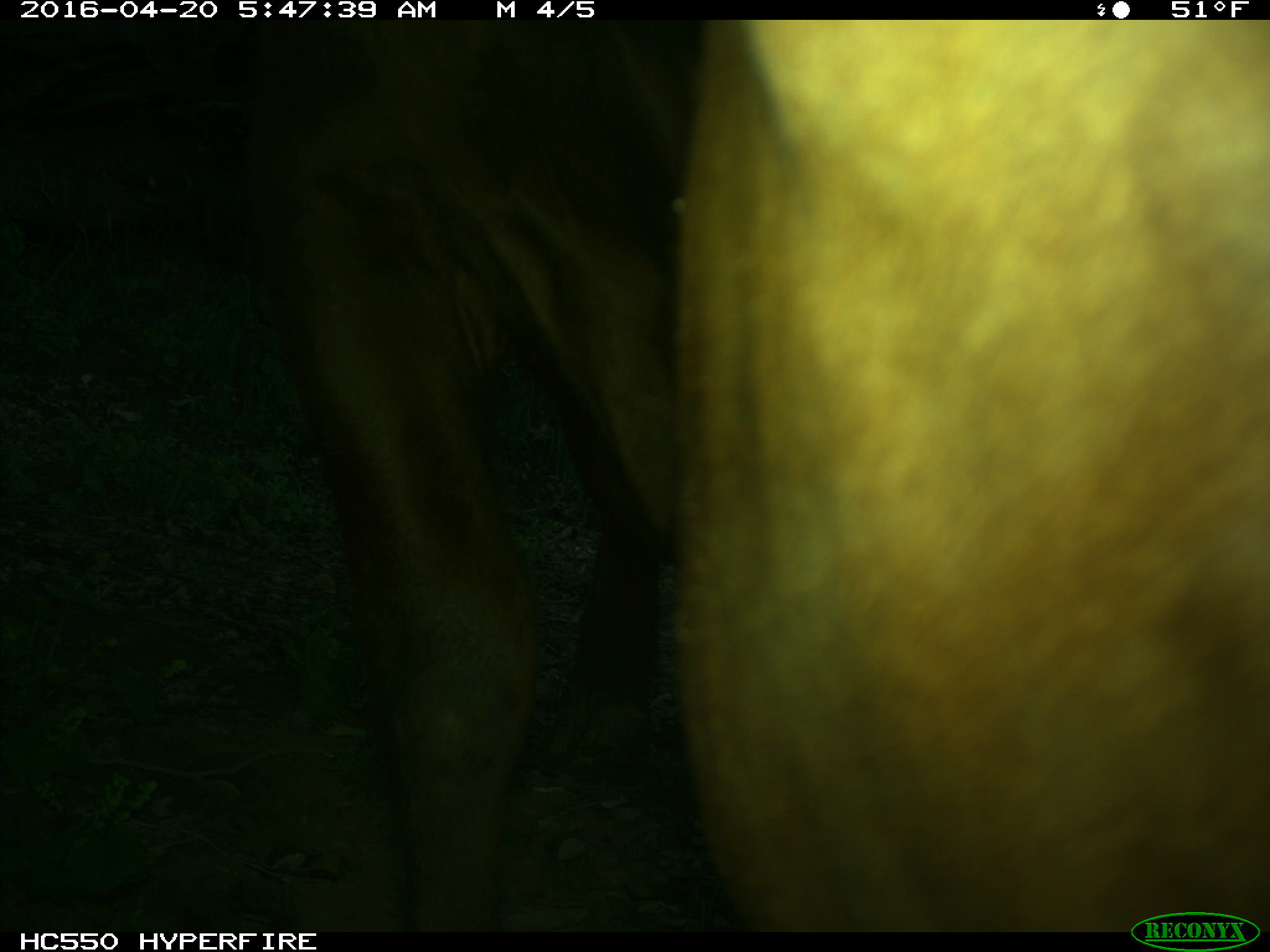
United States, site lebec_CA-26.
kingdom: Animalia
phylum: Chordata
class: Mammalia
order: Artiodactyla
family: Bovidae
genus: Bos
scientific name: Bos taurus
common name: domestic cow